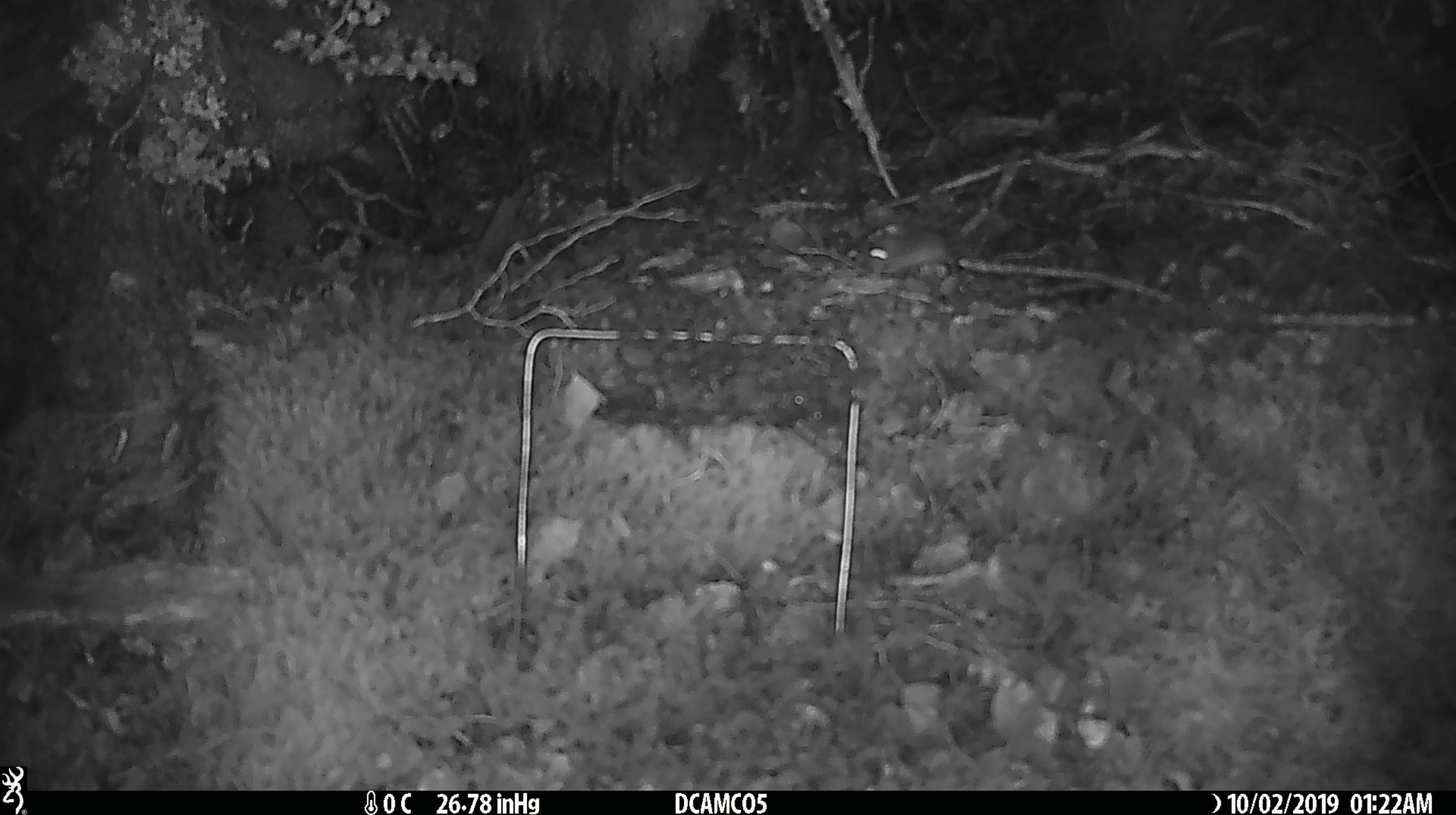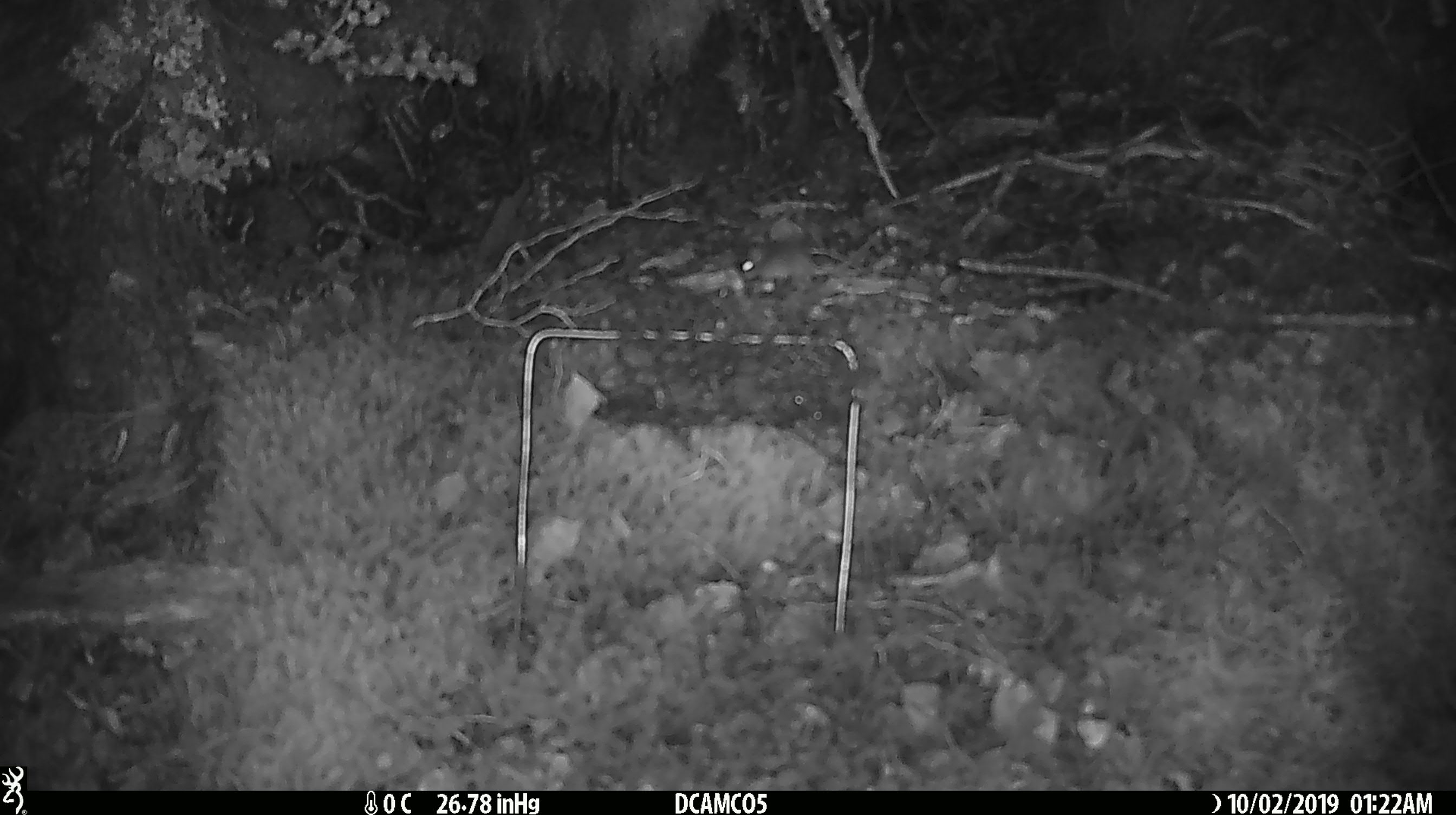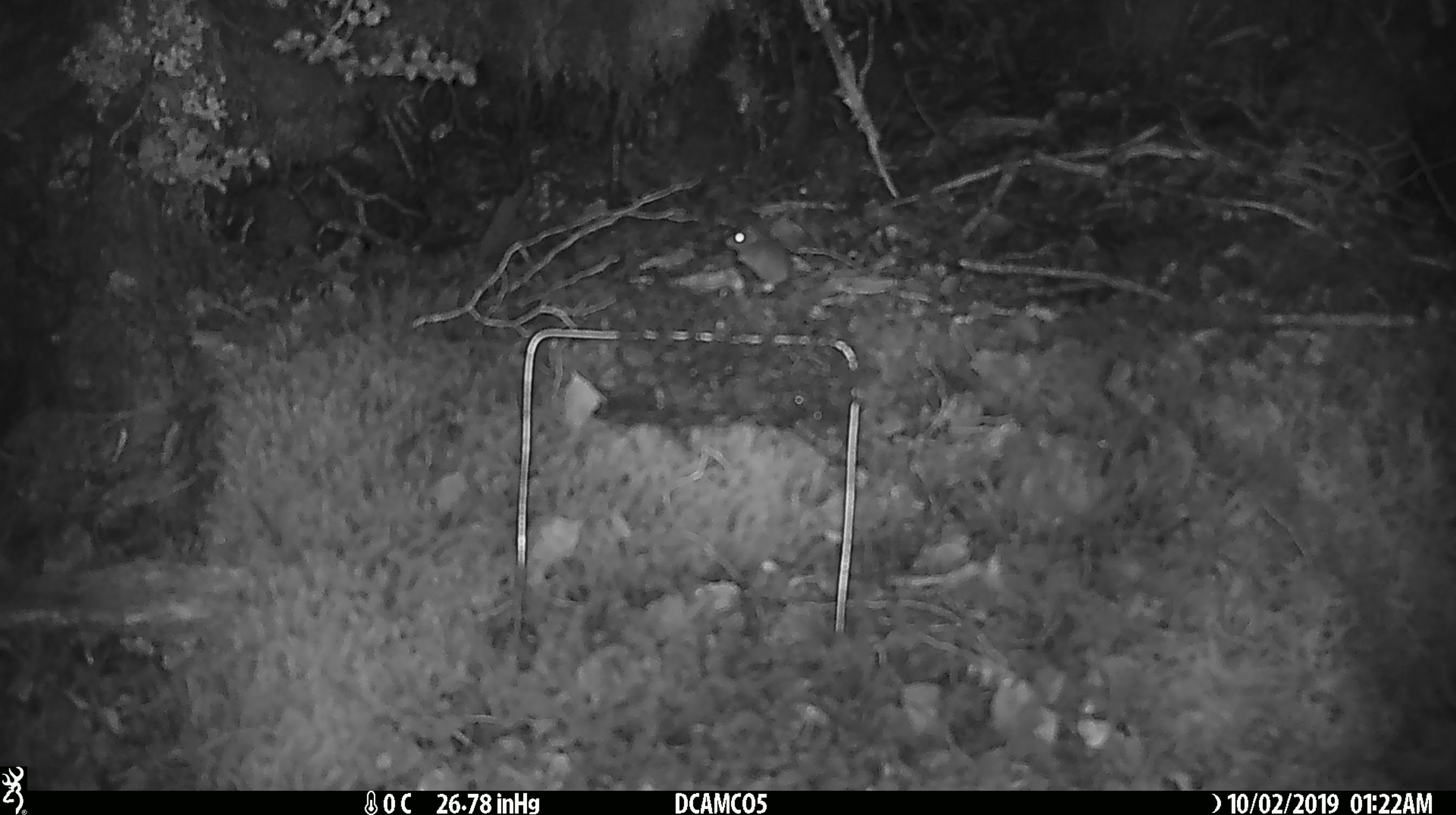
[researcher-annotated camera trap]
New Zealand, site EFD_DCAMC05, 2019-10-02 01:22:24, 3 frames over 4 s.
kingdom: Animalia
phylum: Chordata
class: Mammalia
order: Rodentia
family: Muridae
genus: Mus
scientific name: Mus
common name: mouse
Mouse (Mus).